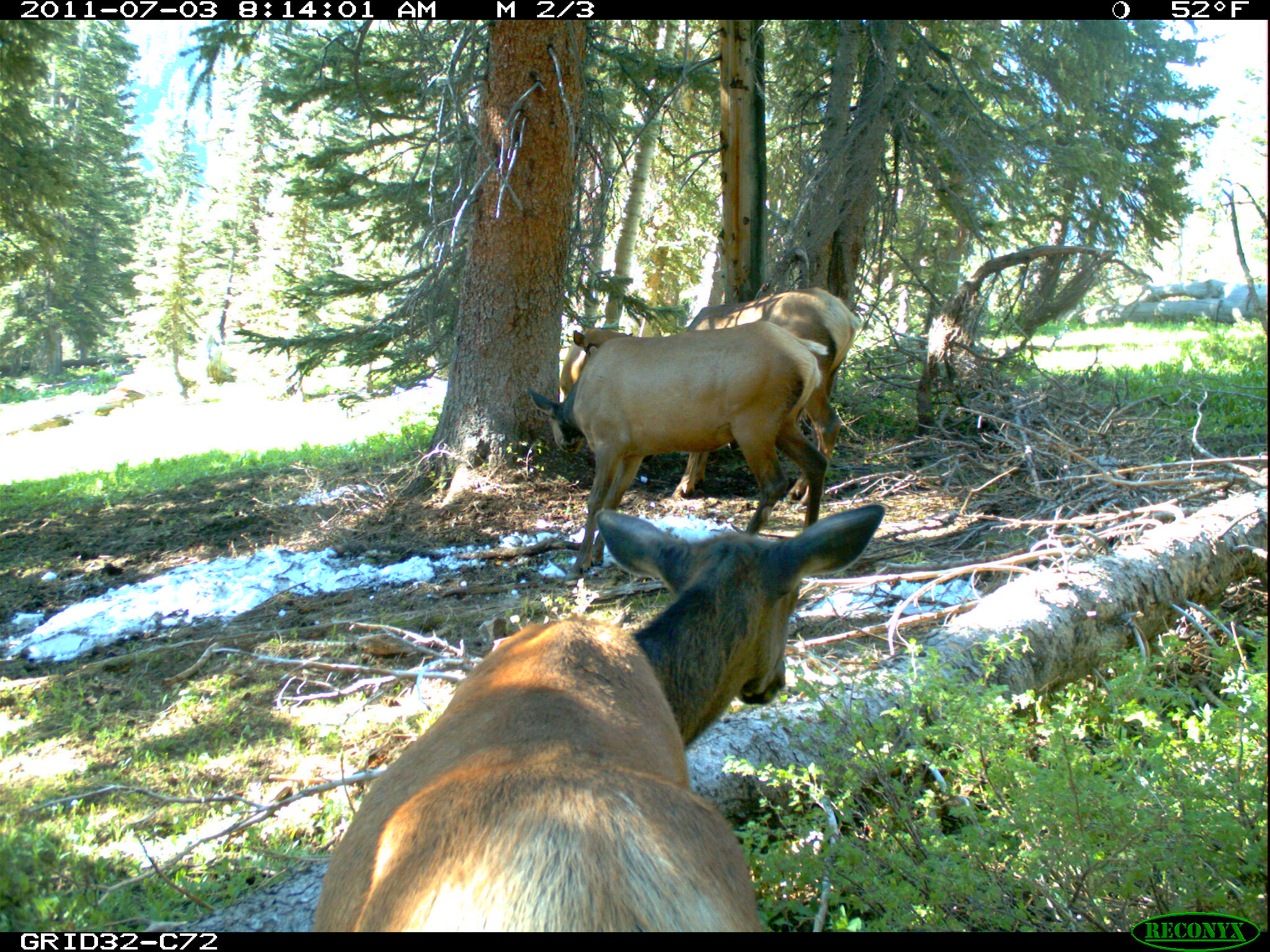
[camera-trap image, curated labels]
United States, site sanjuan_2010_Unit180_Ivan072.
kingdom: Animalia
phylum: Chordata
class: Mammalia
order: Artiodactyla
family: Cervidae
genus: Cervus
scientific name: Cervus elaphus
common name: red deer